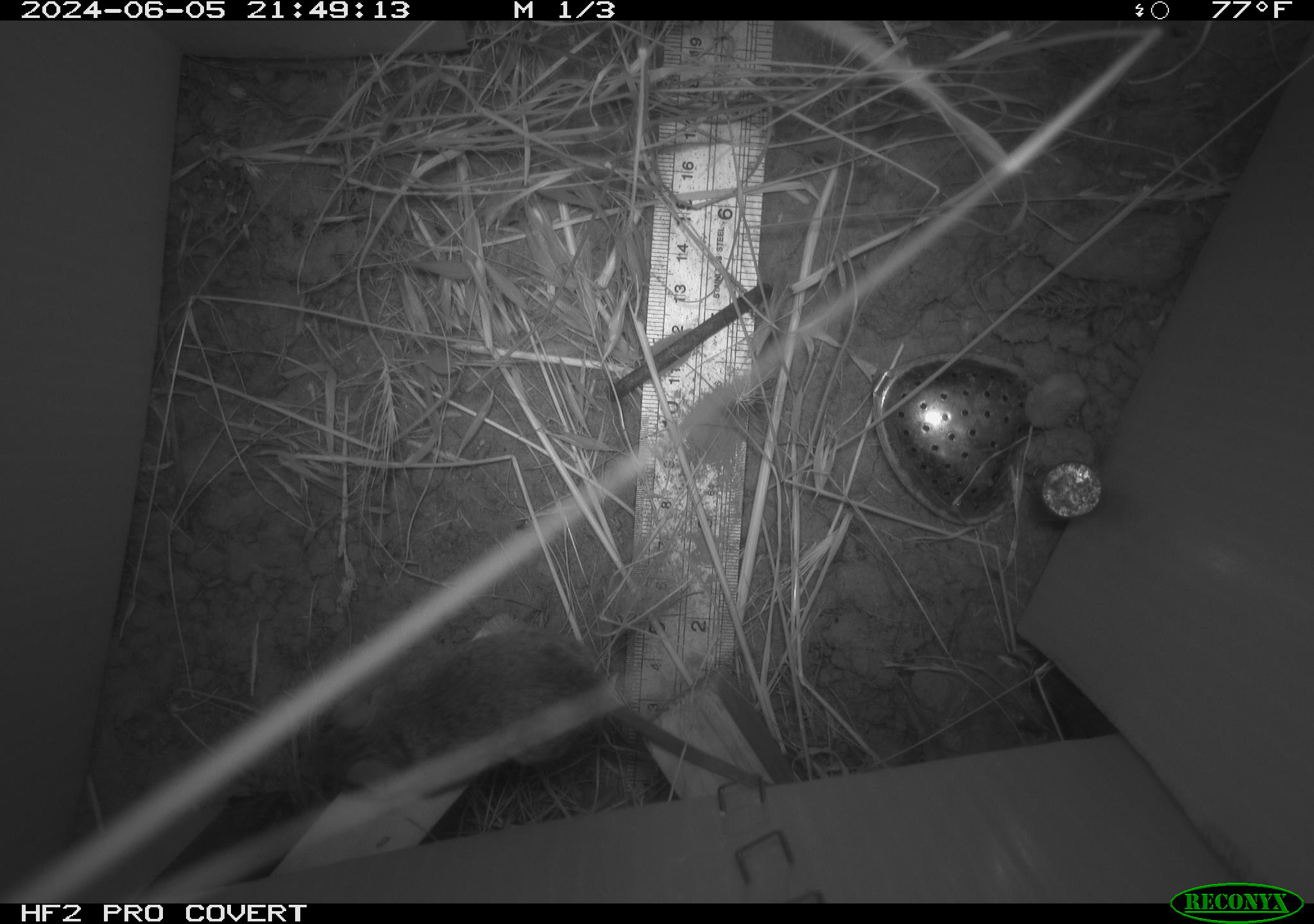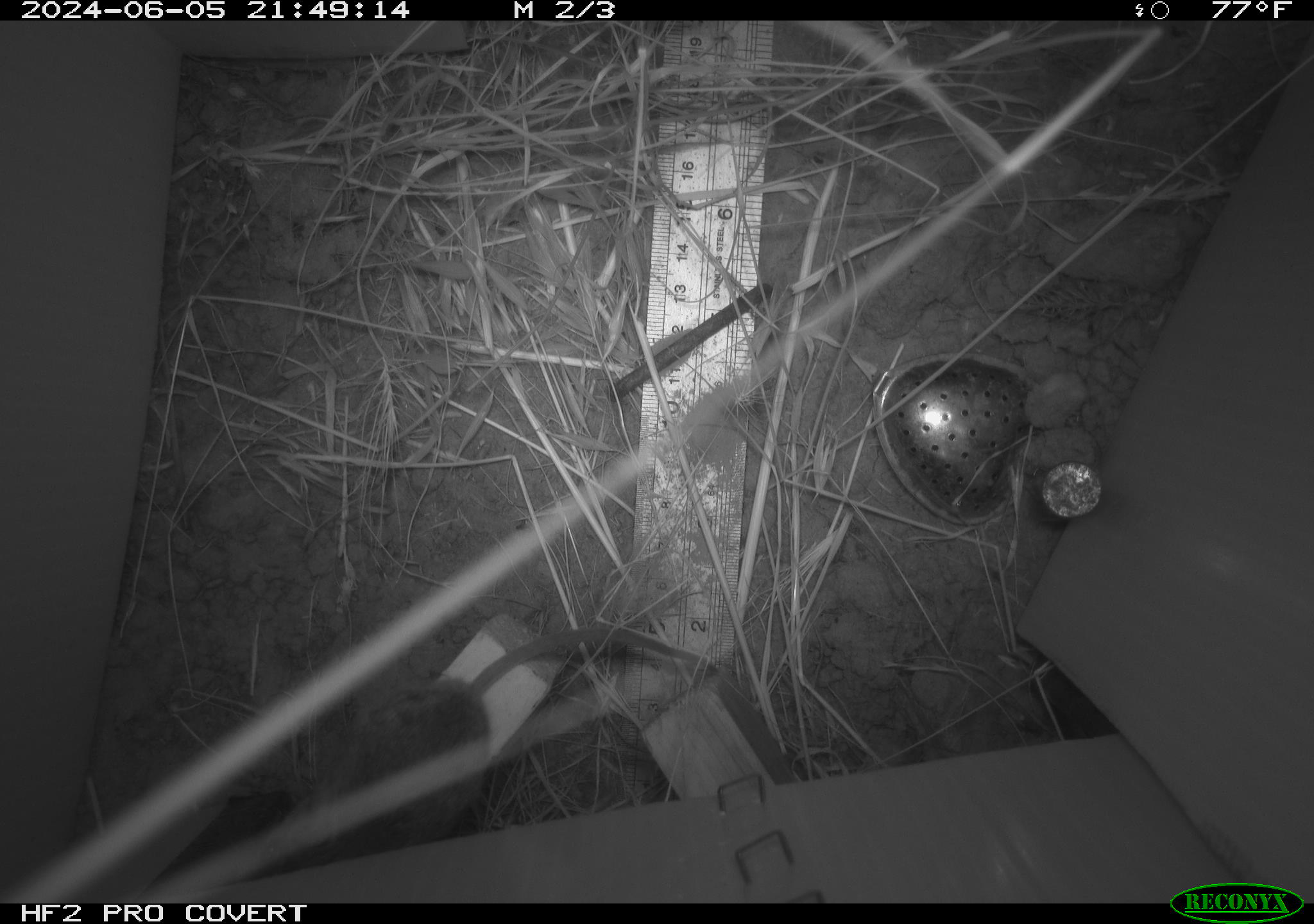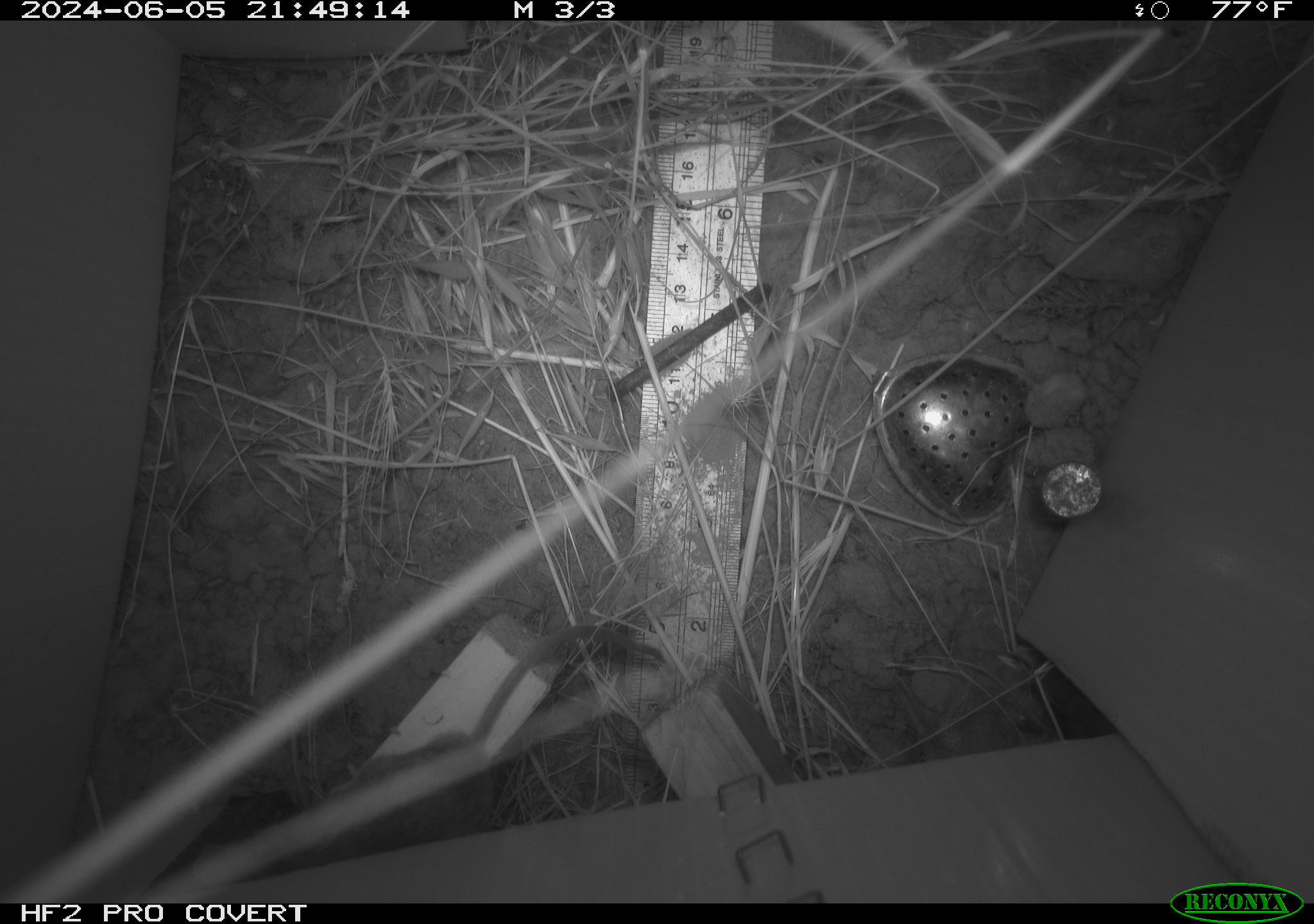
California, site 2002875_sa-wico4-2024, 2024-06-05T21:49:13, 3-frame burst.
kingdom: Animalia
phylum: Chordata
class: Mammalia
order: Rodentia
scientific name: Rodentia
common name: mouse species